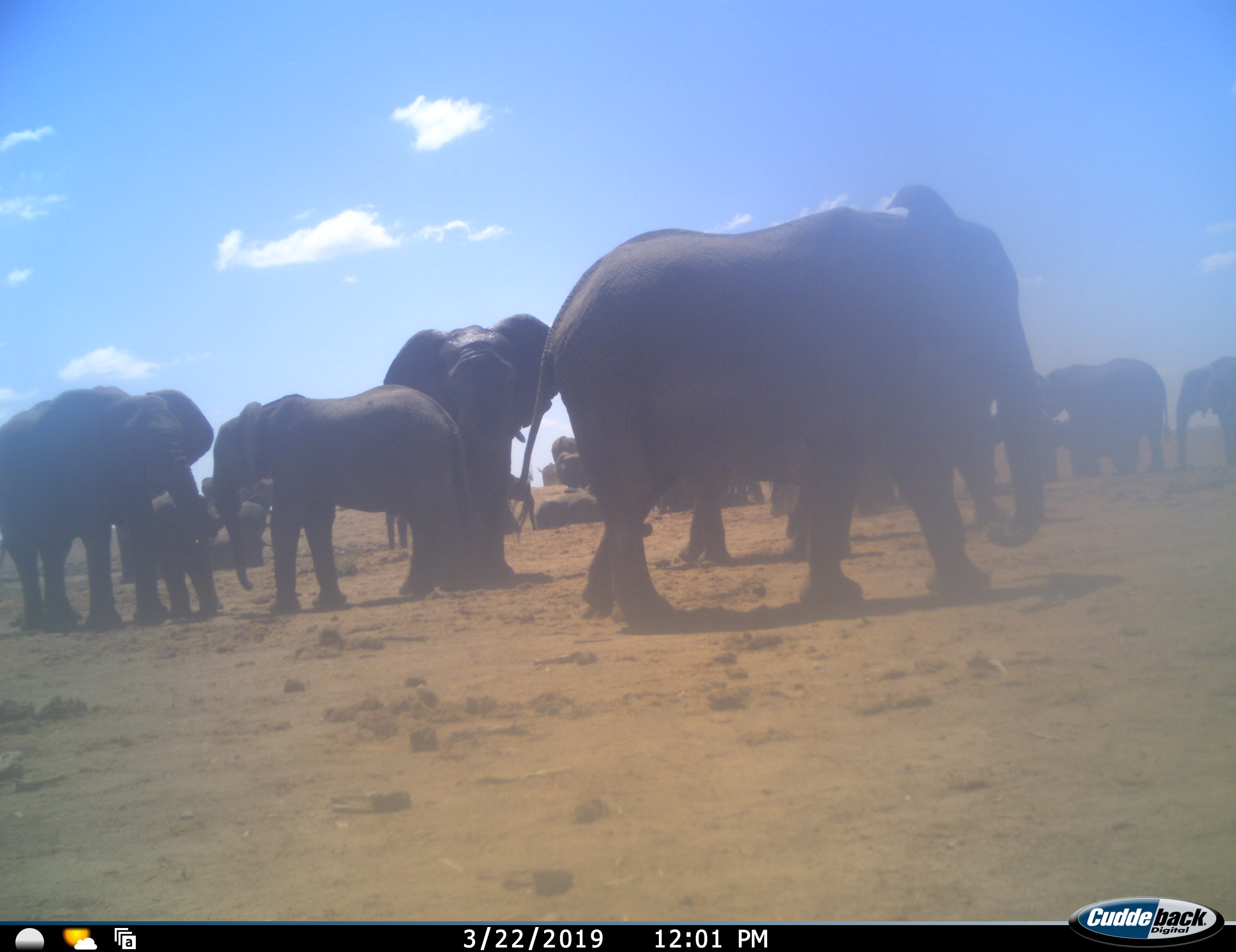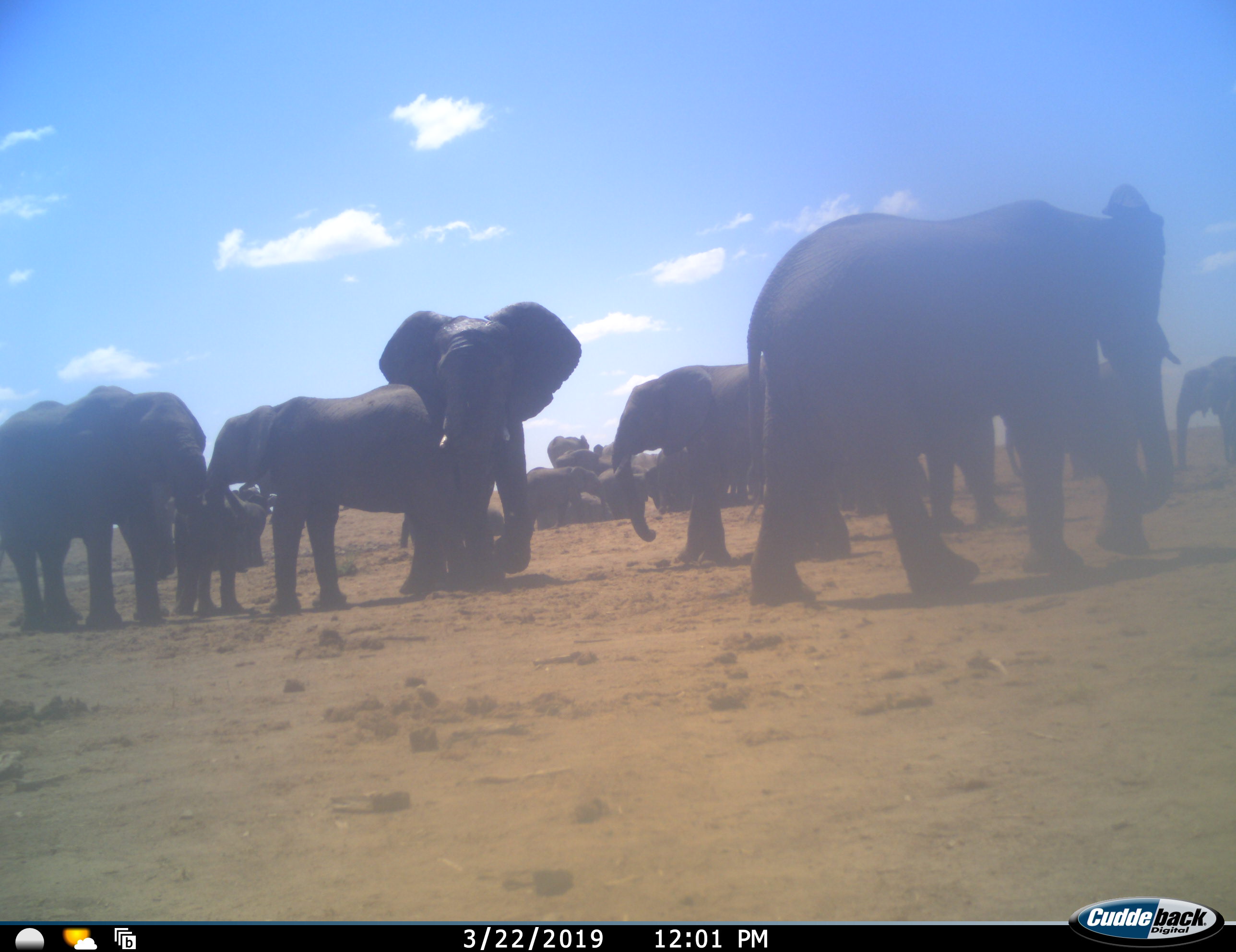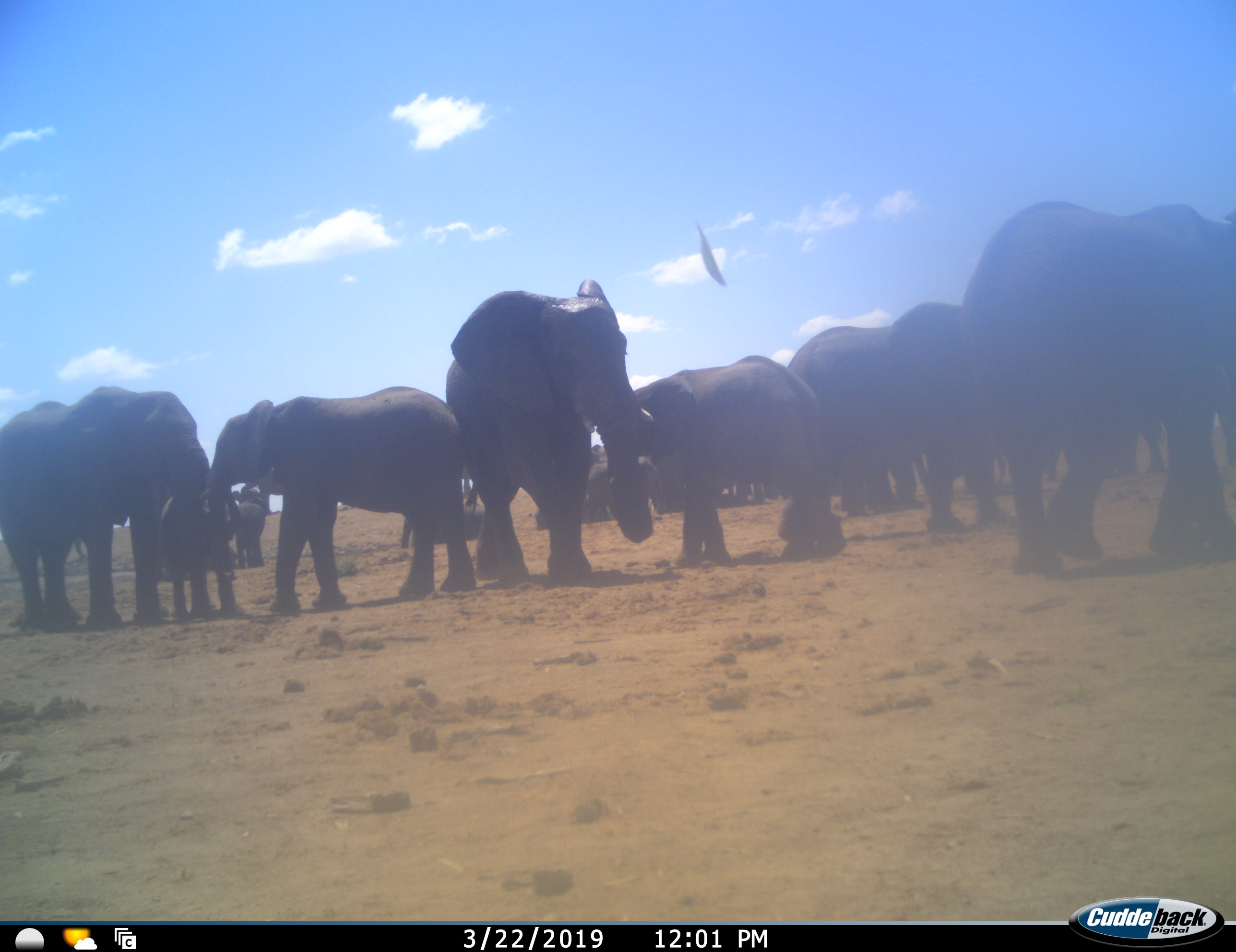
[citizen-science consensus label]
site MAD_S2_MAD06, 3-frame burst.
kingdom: Animalia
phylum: Chordata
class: Mammalia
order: Proboscidea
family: Elephantidae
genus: Loxodonta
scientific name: Loxodonta africana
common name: african bush elephant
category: elephant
Elephant (african bush elephant) (Loxodonta africana), count 11-50. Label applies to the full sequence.